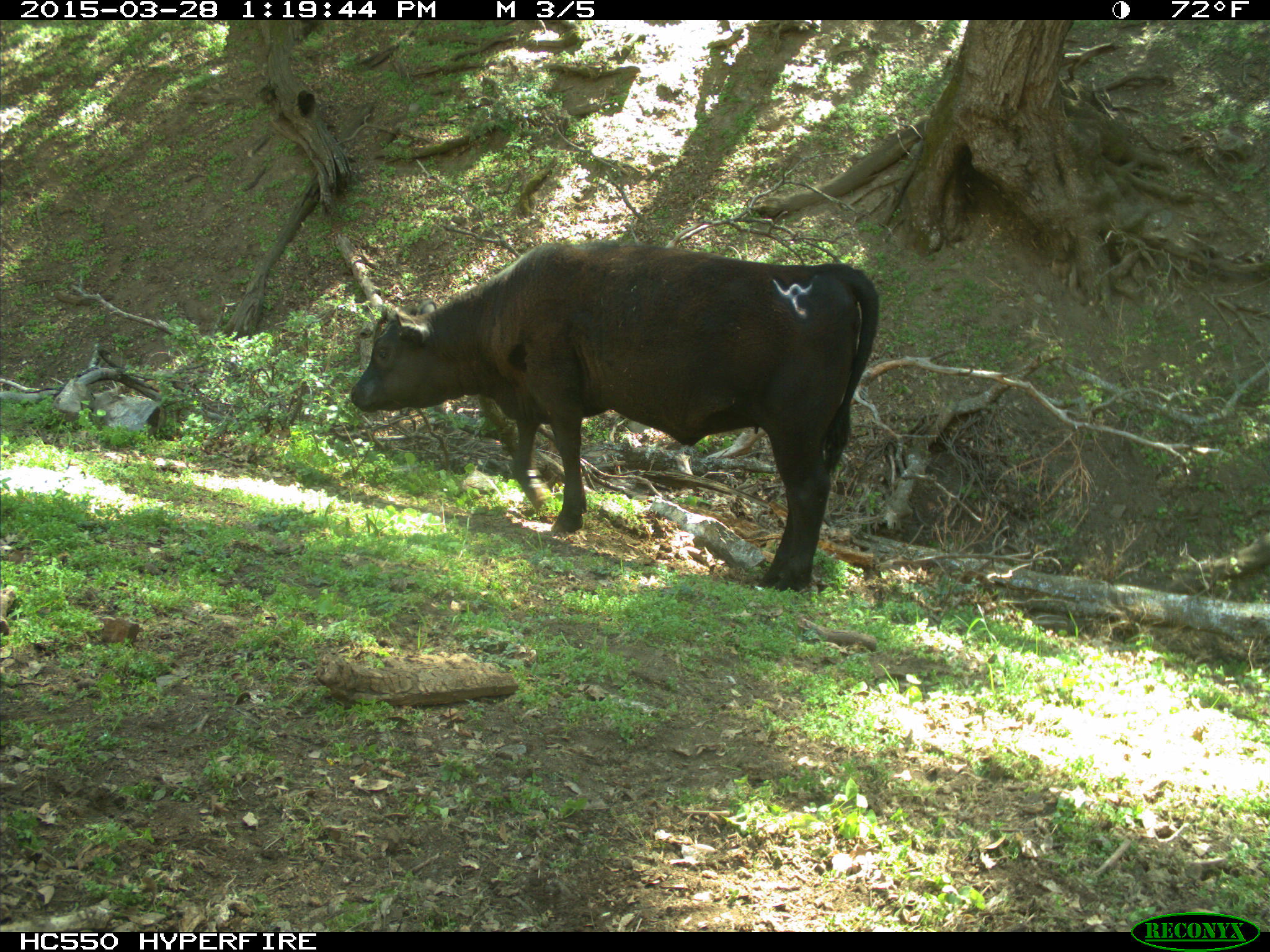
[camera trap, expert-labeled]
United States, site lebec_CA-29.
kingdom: Animalia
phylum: Chordata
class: Mammalia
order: Artiodactyla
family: Bovidae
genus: Bos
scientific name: Bos taurus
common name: domestic cow